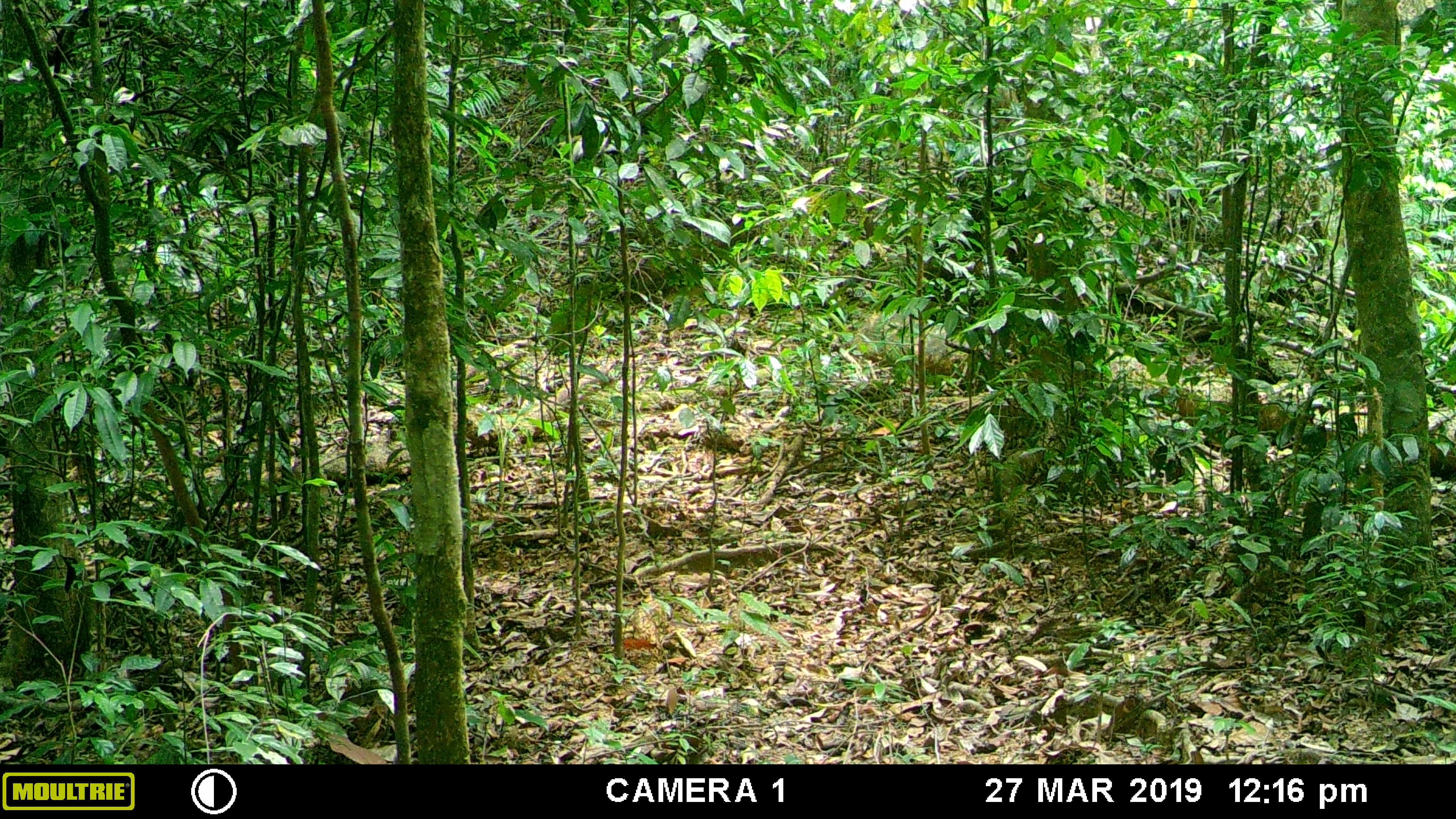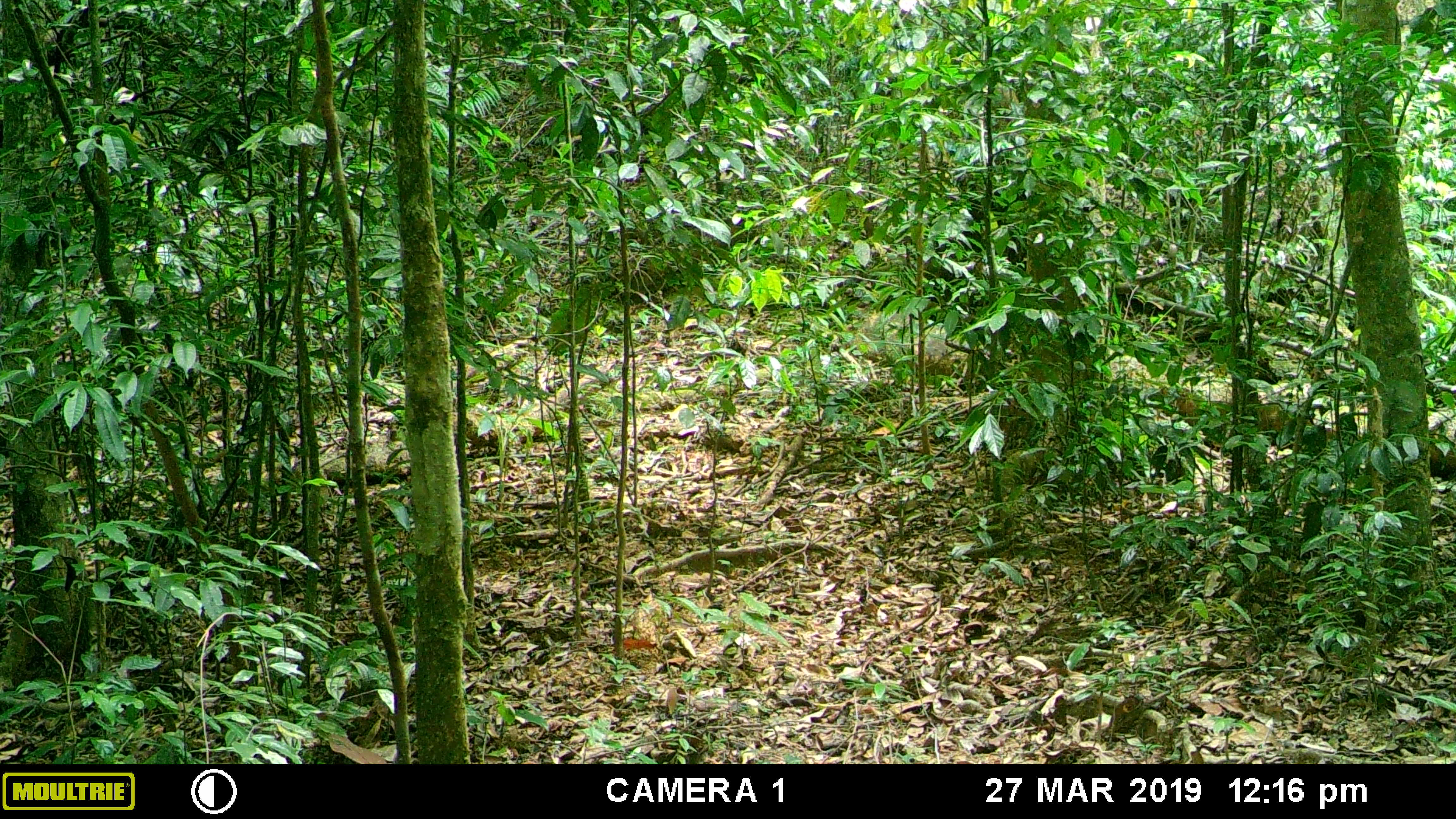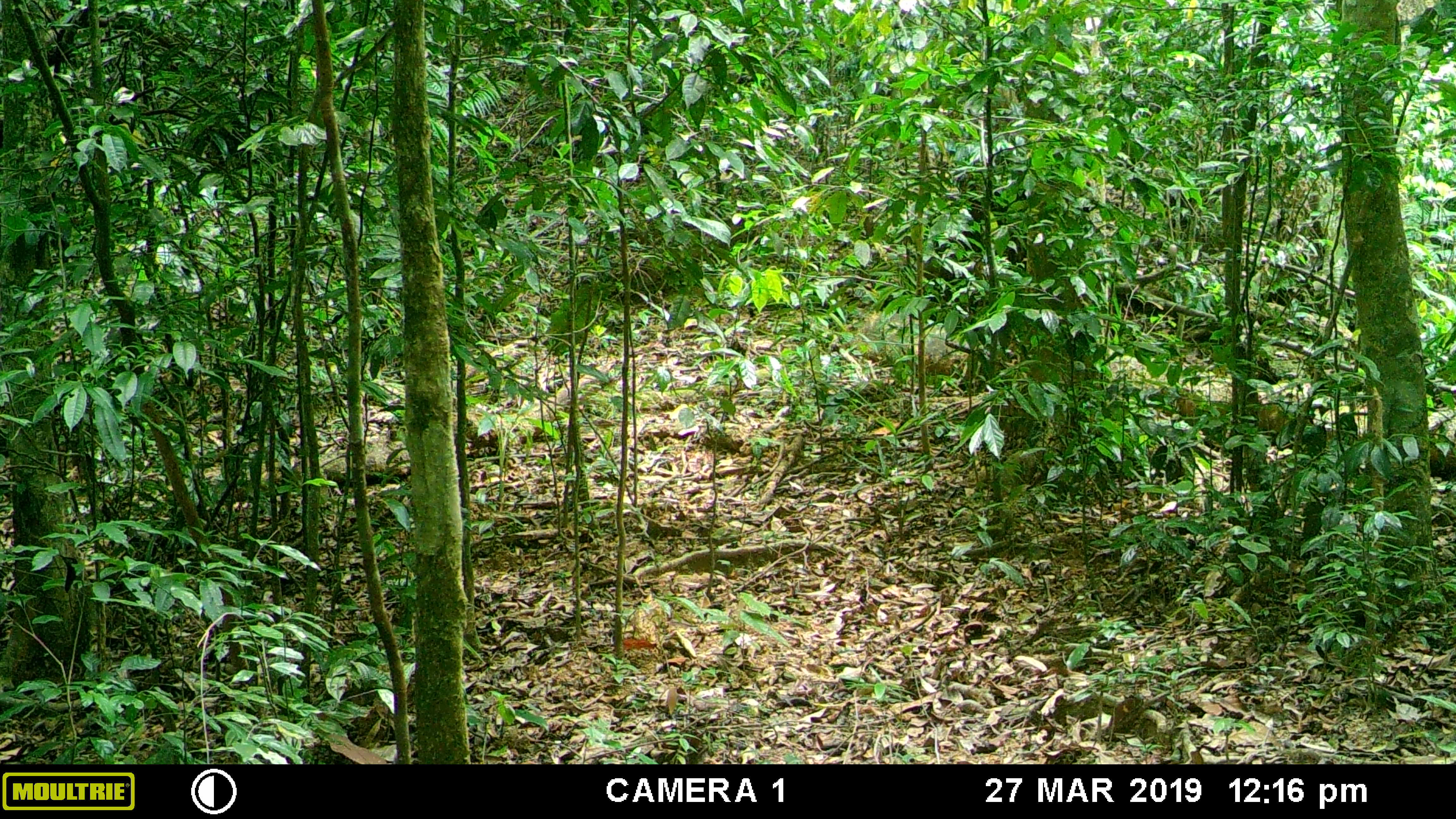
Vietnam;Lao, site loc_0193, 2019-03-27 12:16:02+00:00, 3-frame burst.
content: no animal present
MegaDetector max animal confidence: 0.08